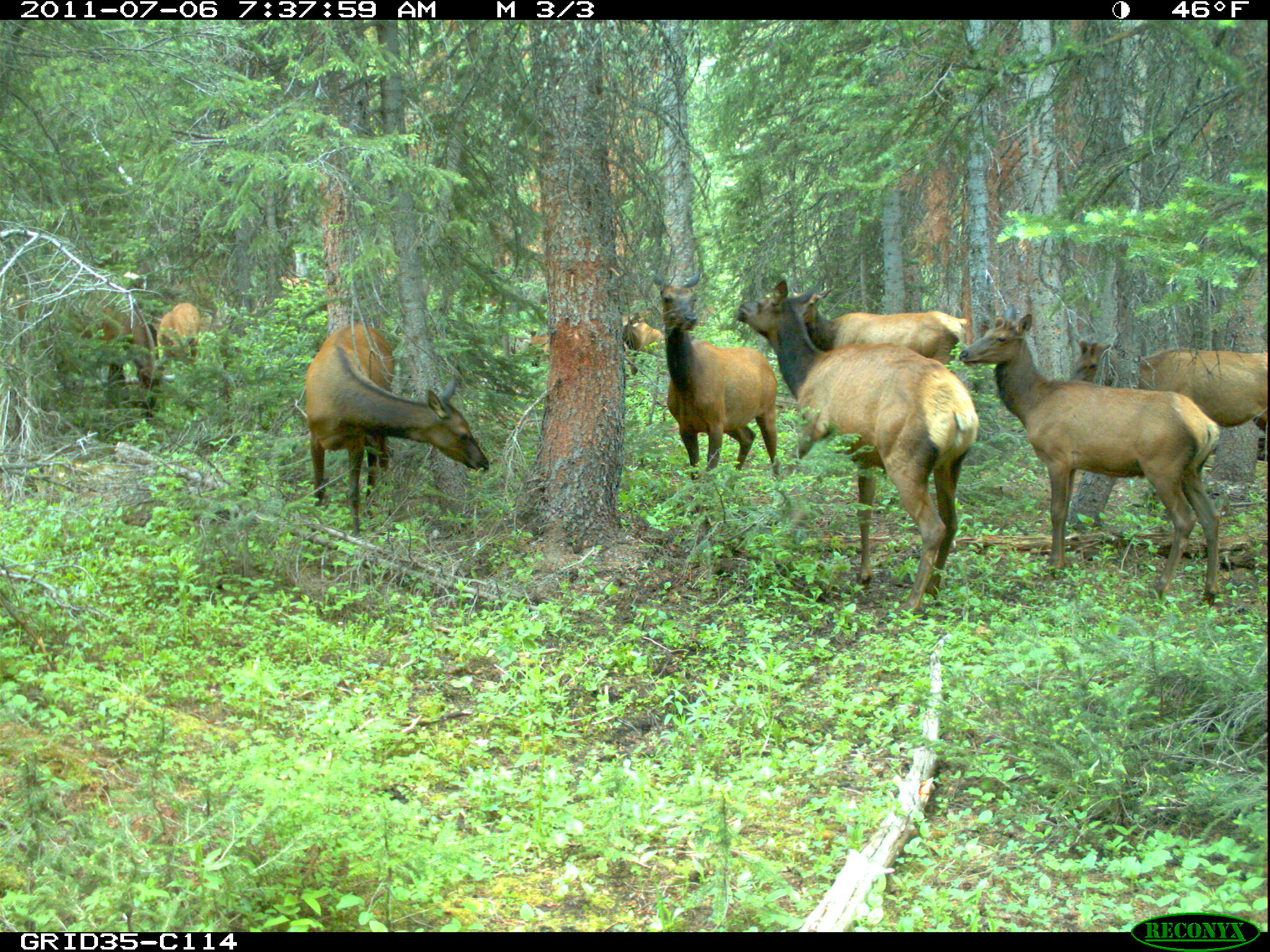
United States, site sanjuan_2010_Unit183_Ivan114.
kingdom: Animalia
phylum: Chordata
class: Mammalia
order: Artiodactyla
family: Cervidae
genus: Cervus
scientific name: Cervus elaphus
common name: red deer